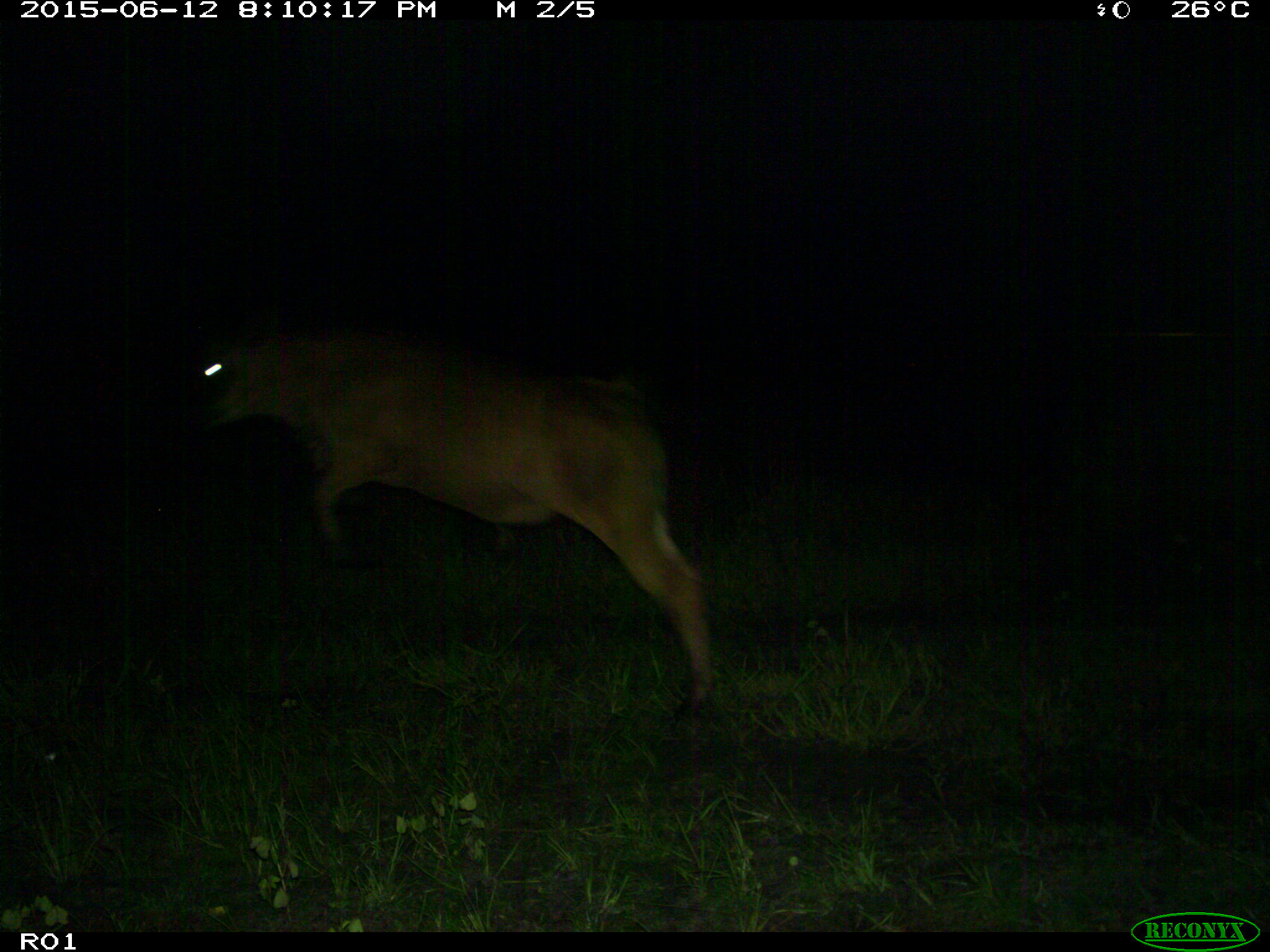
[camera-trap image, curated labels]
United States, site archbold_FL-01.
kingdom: Animalia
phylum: Chordata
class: Mammalia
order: Artiodactyla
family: Bovidae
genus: Bos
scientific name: Bos taurus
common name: domestic cow